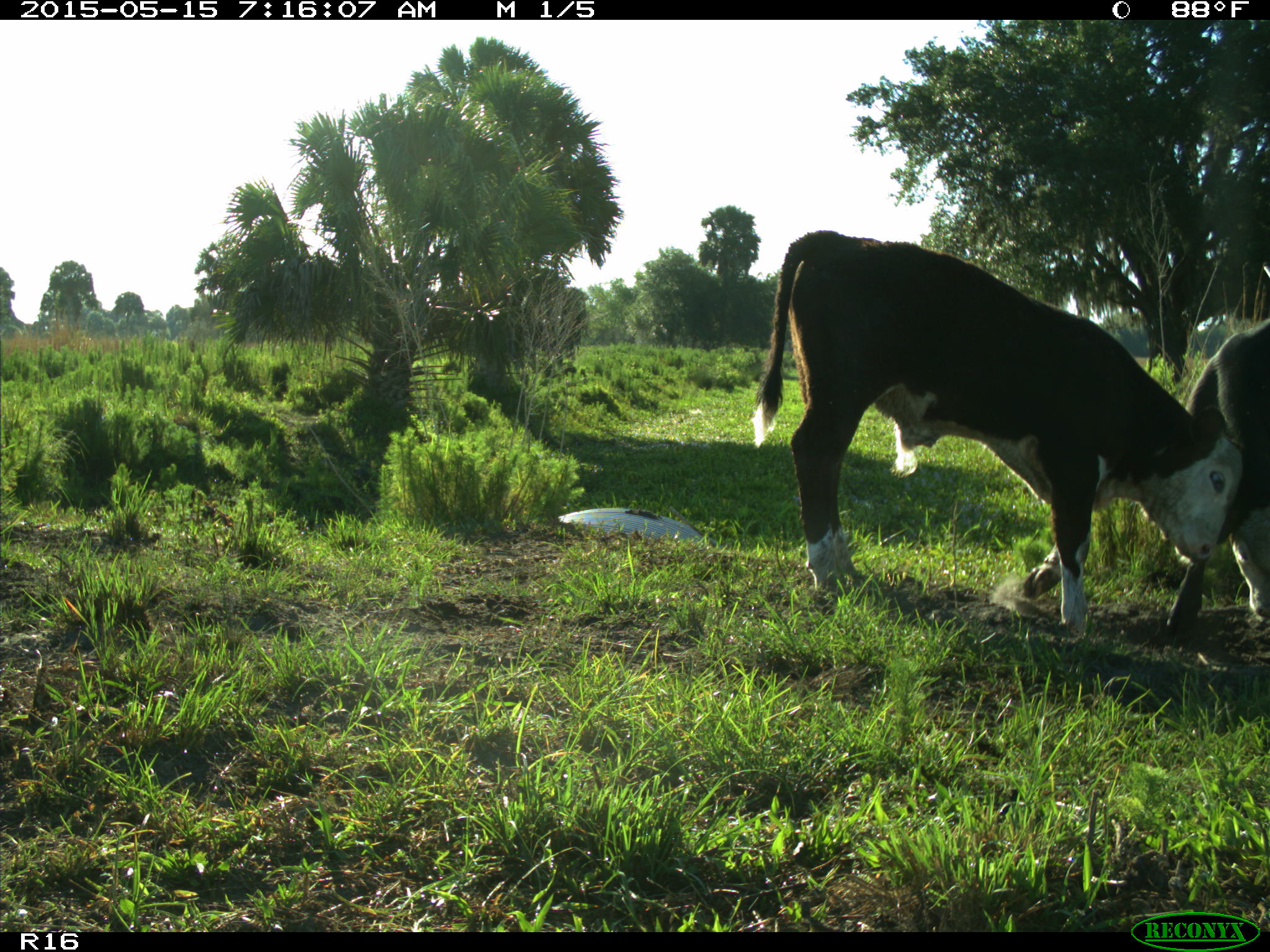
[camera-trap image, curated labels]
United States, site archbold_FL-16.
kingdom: Animalia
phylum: Chordata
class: Mammalia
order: Artiodactyla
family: Bovidae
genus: Bos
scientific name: Bos taurus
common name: domestic cow